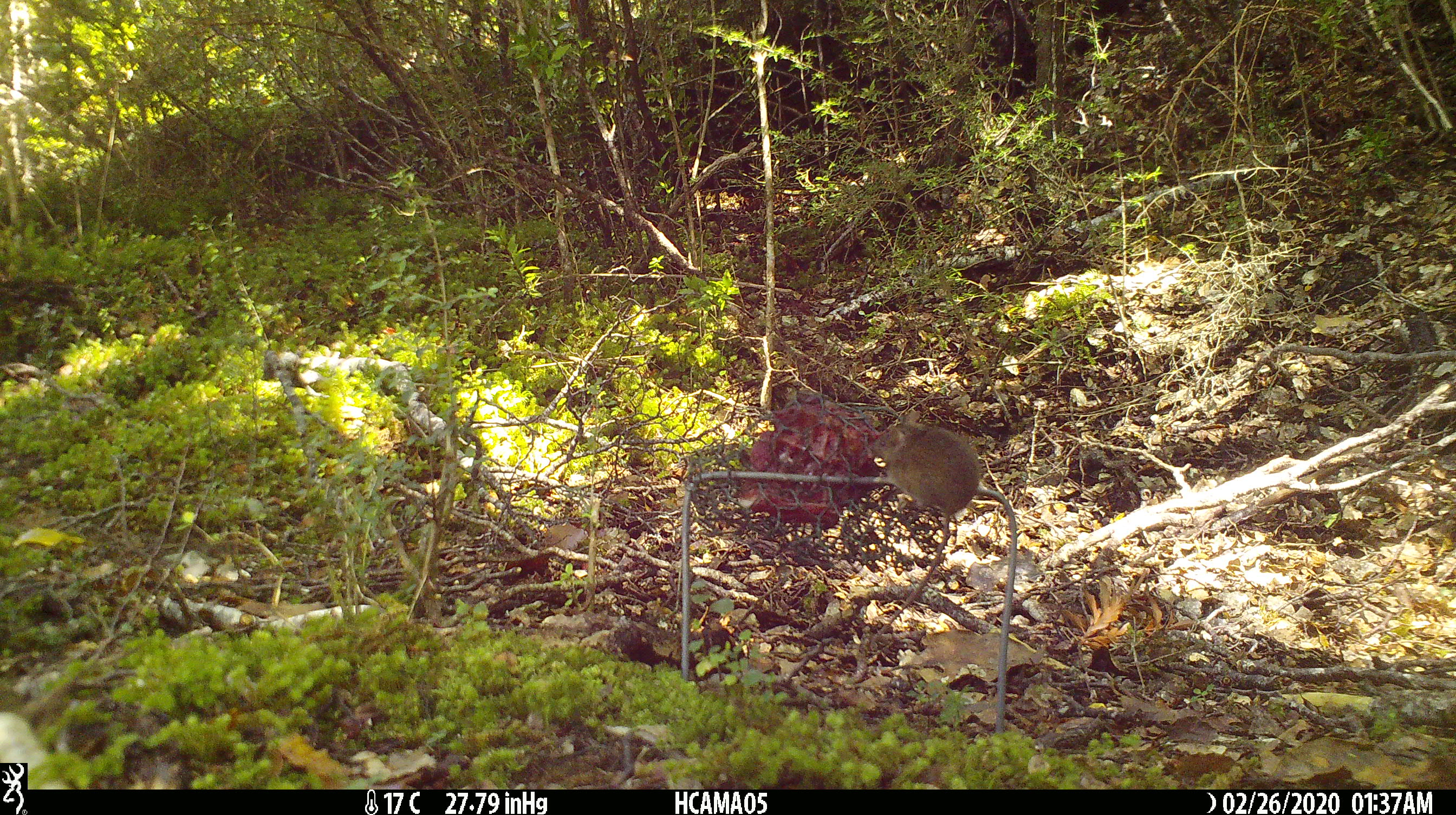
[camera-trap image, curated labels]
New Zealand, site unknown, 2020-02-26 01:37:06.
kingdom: Animalia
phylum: Chordata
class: Mammalia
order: Rodentia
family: Muridae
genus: Mus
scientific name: Mus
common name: mouse